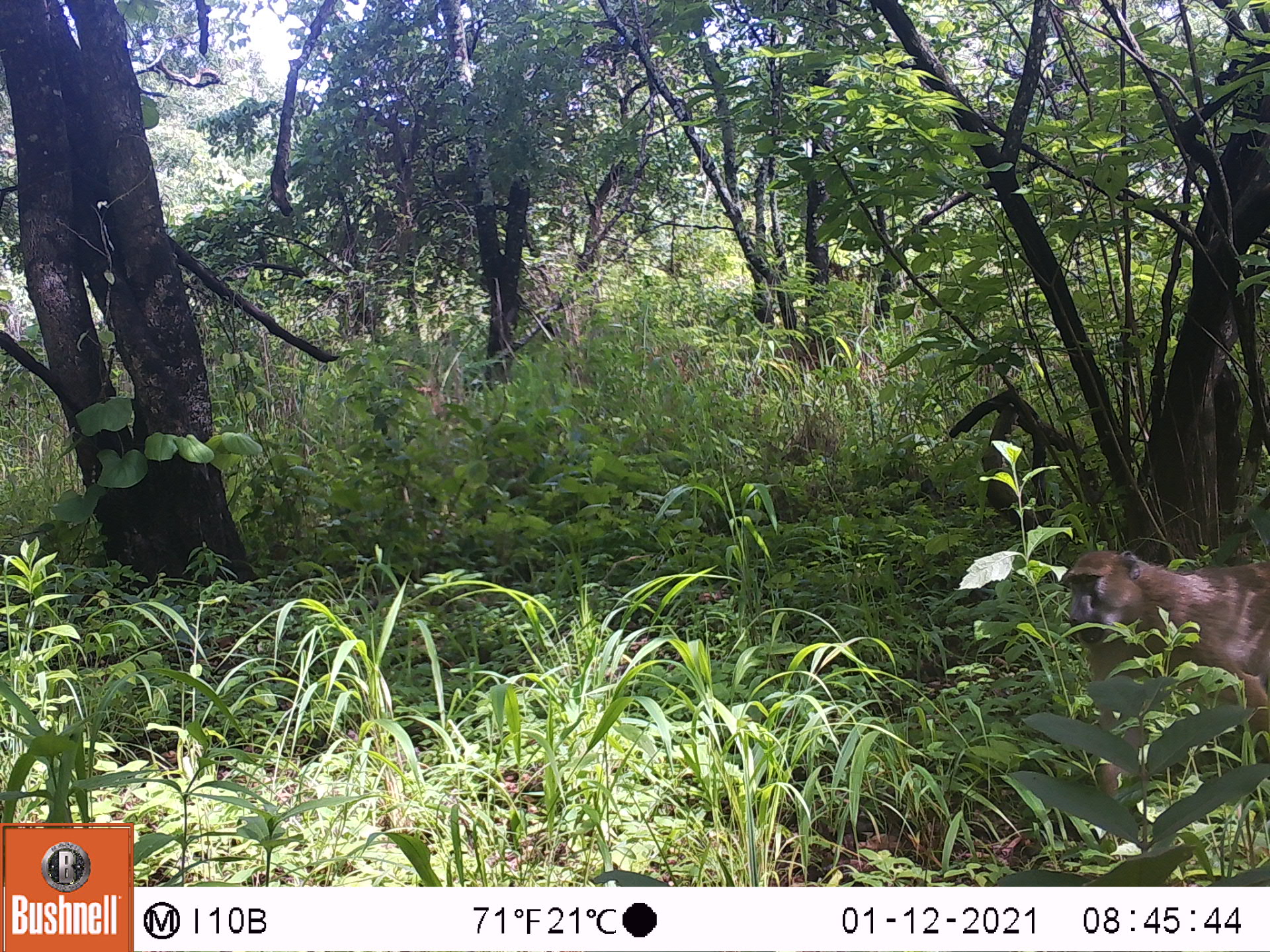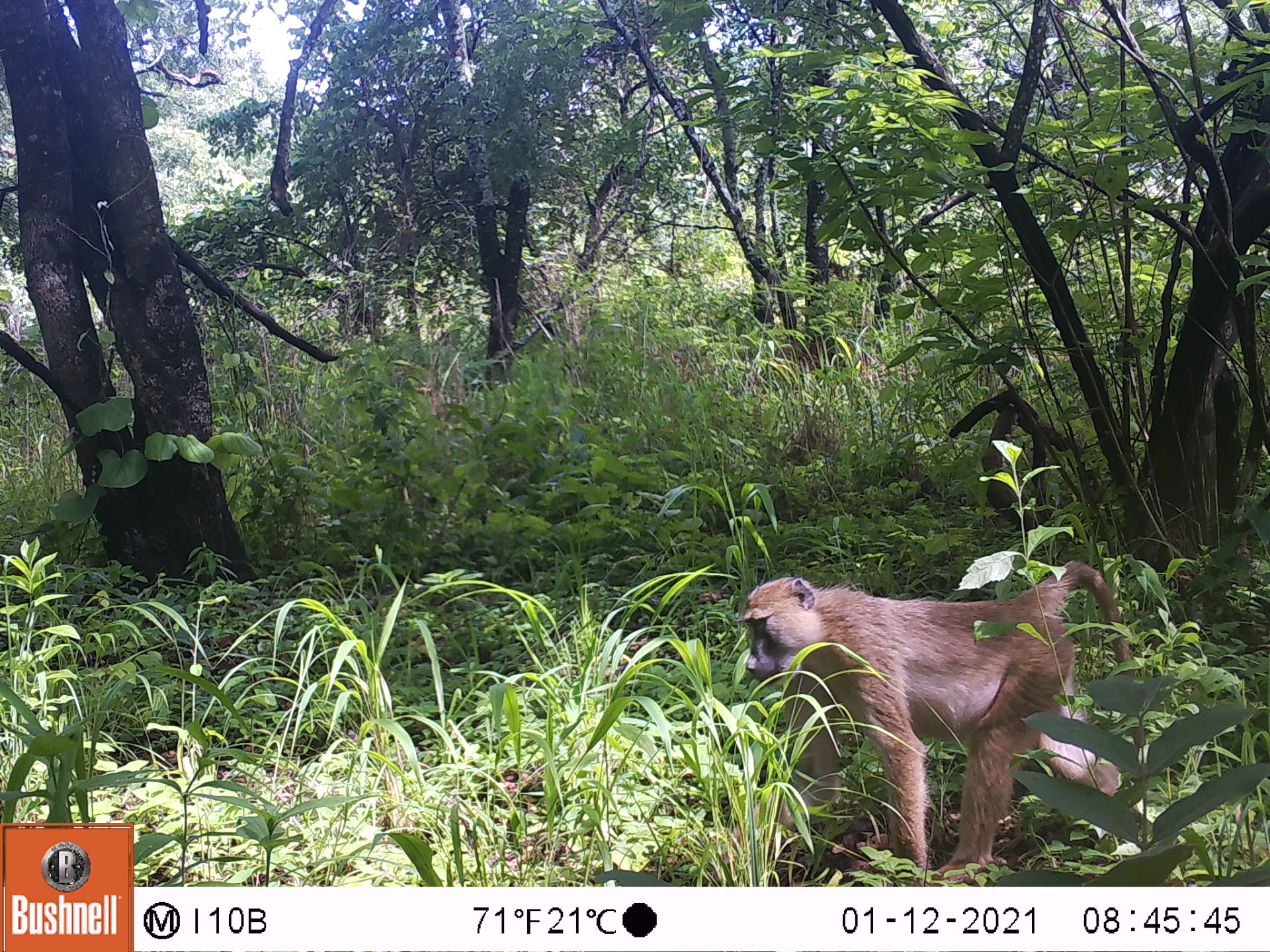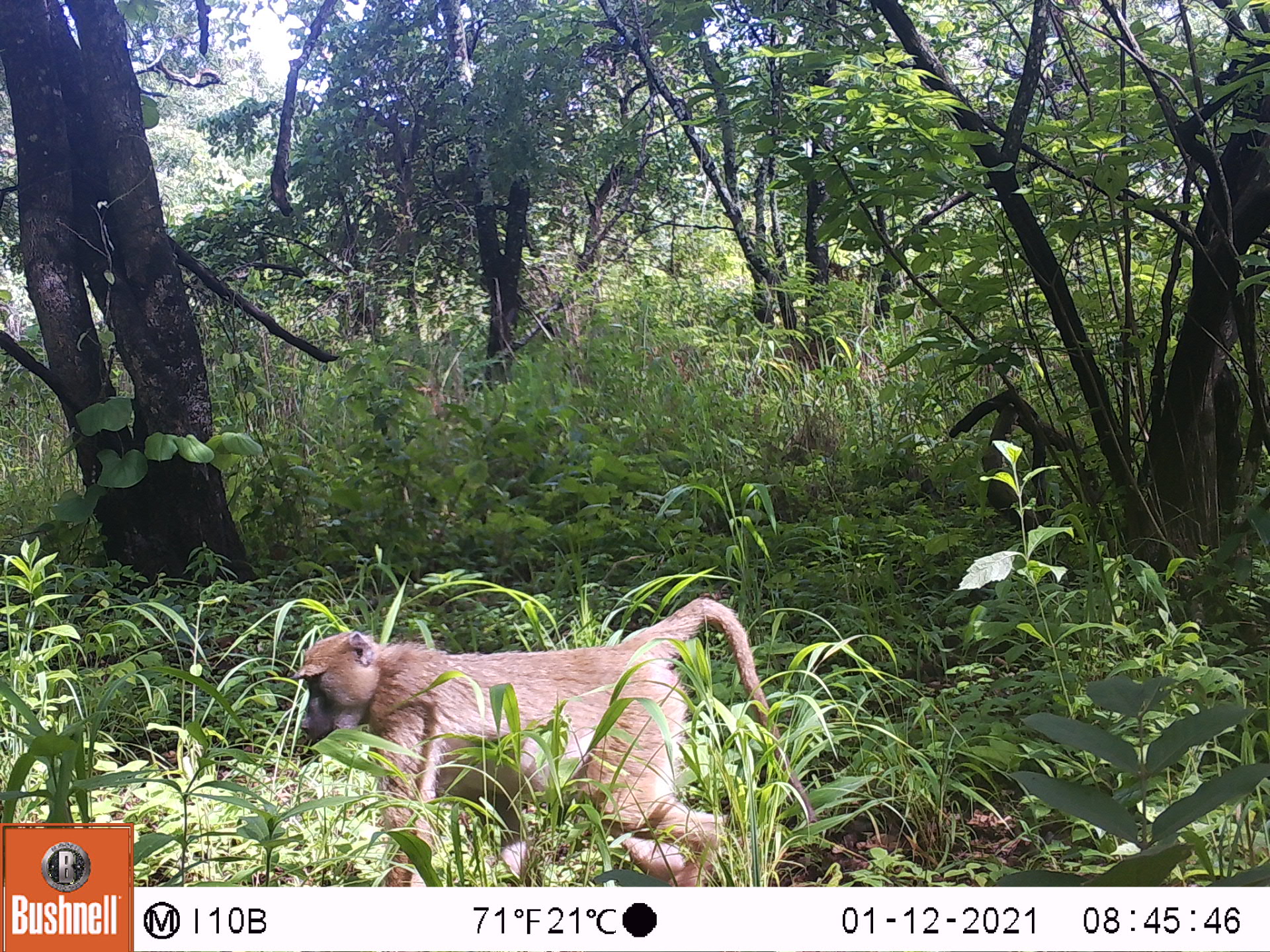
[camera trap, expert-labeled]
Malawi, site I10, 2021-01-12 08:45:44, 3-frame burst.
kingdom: Animalia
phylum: Chordata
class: Mammalia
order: Primates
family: Cercopithecidae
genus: Papio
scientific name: Papio cynocephalus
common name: yellow baboon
Yellow baboon (Papio cynocephalus), count 1.